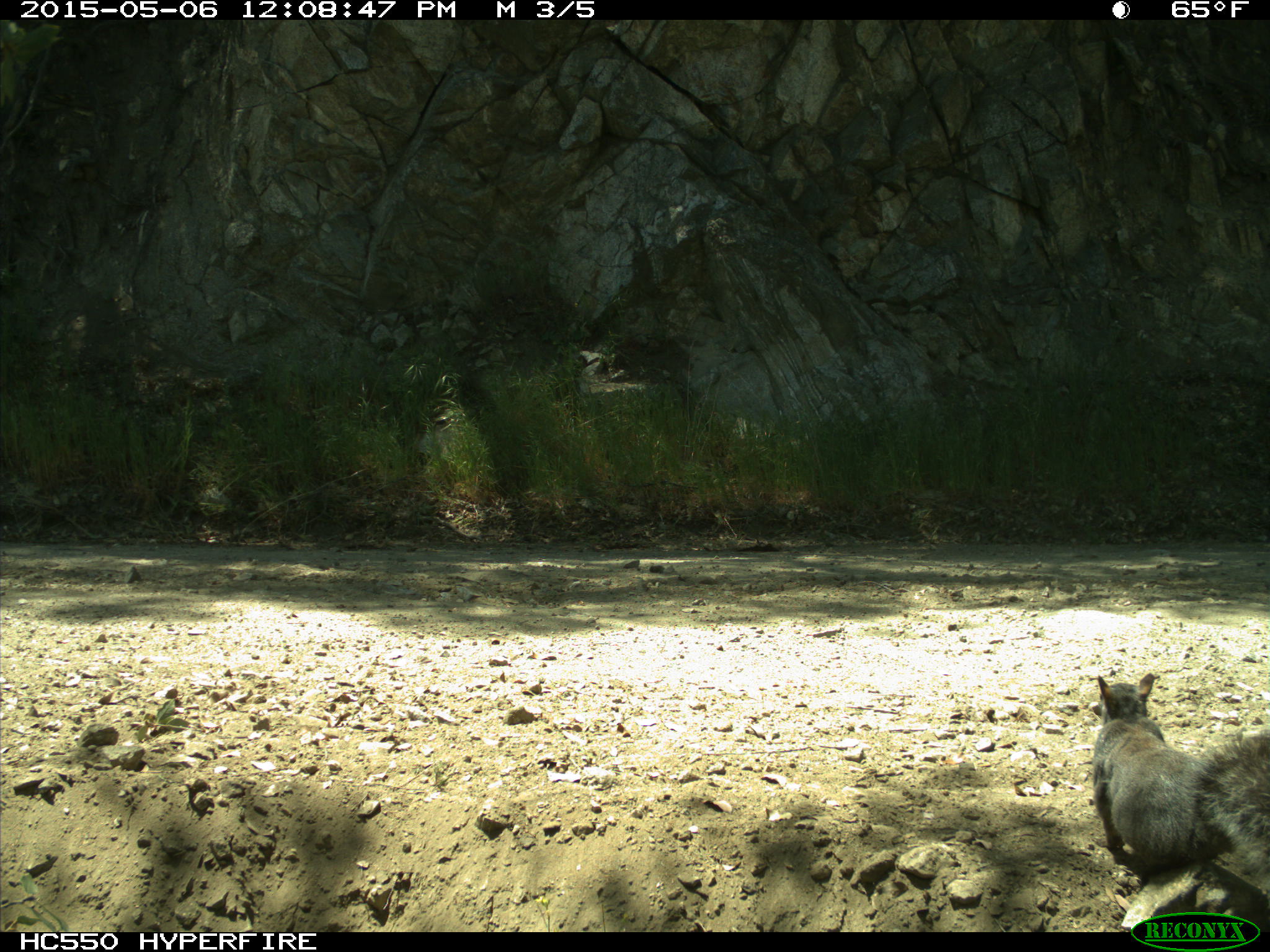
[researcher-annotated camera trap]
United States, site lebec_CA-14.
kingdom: Animalia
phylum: Chordata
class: Mammalia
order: Rodentia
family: Sciuridae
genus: Sciurus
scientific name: Sciurus carolinensis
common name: eastern gray squirrel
Sciurus carolinensis (eastern gray squirrel).